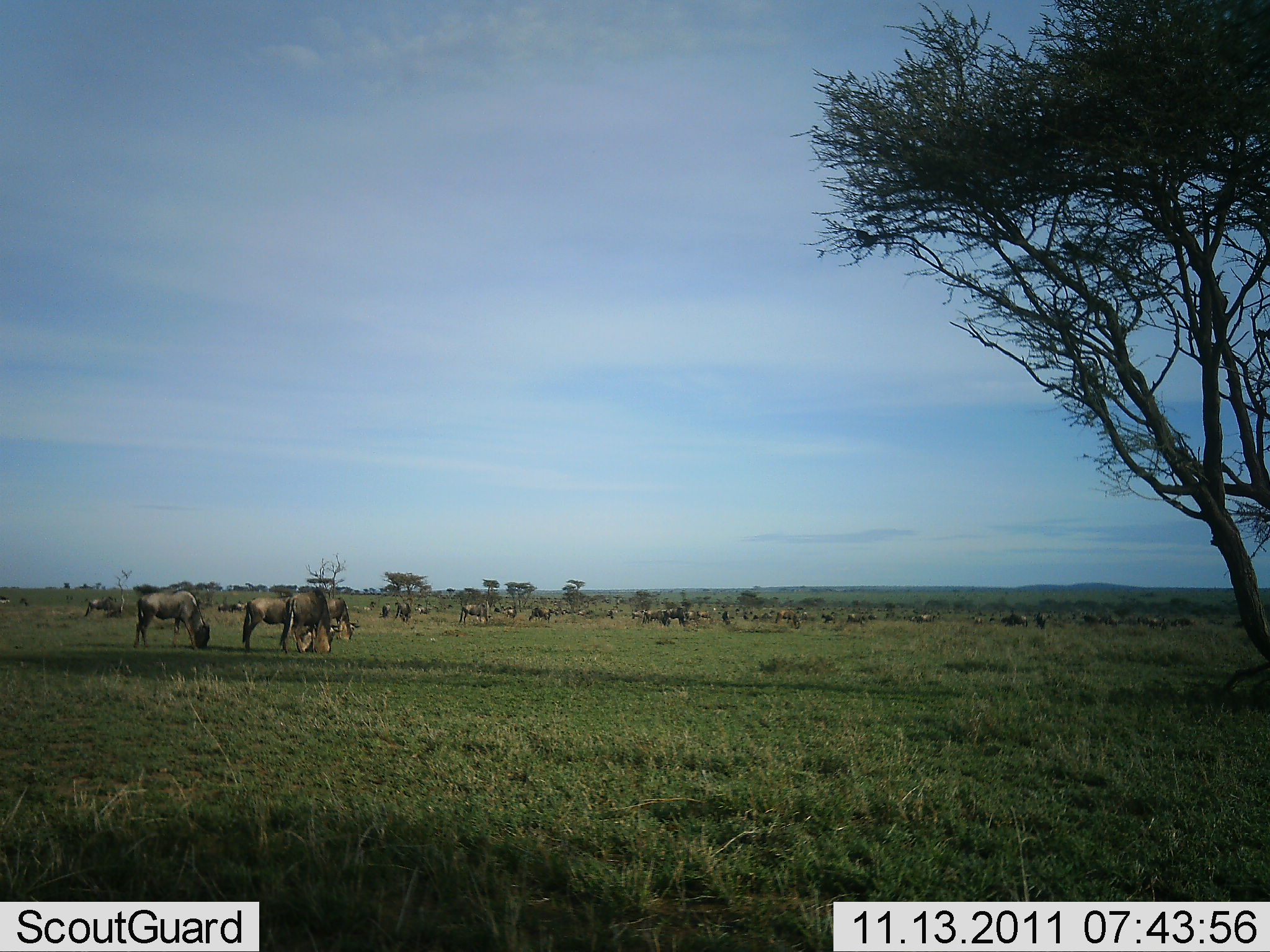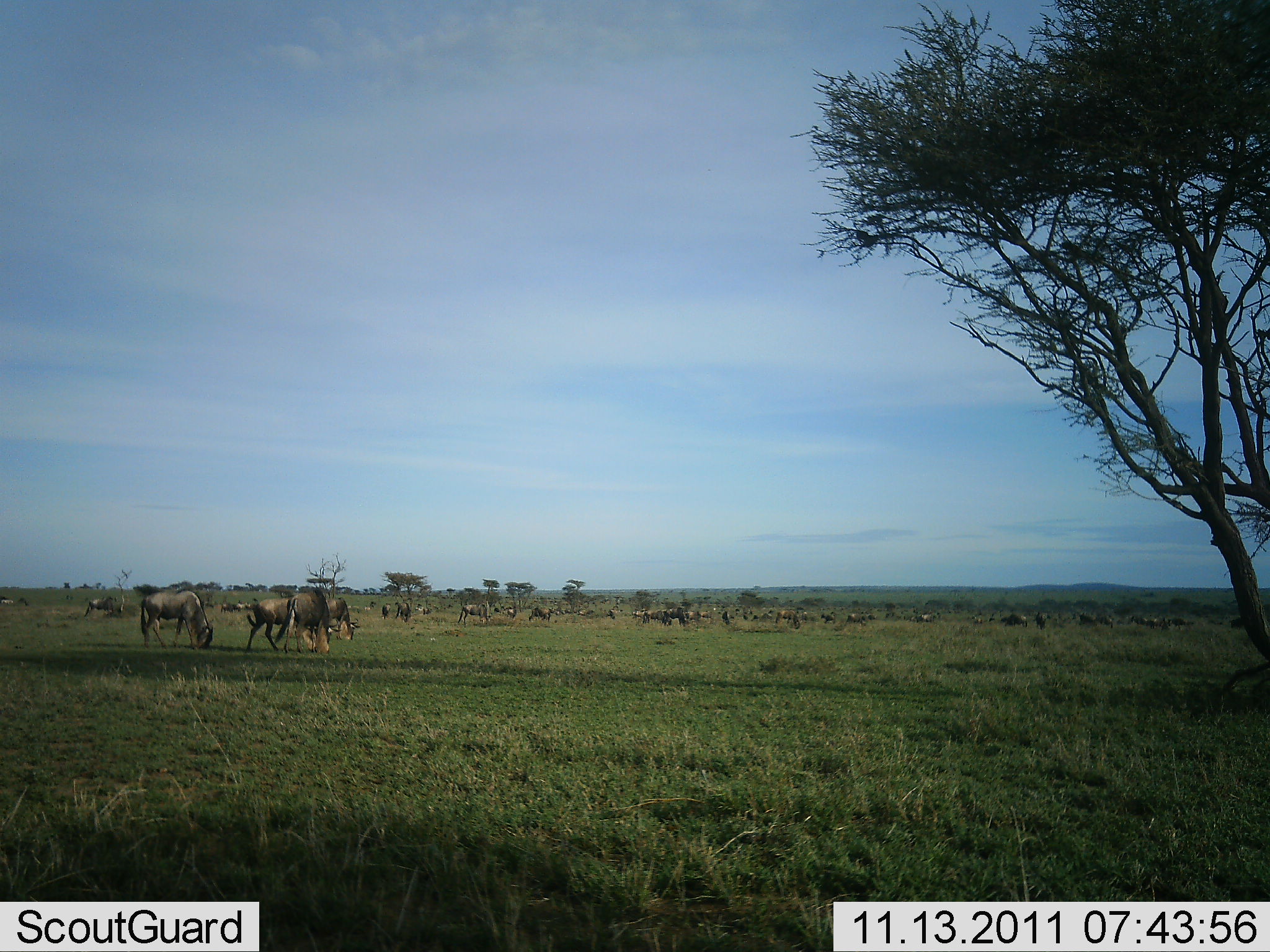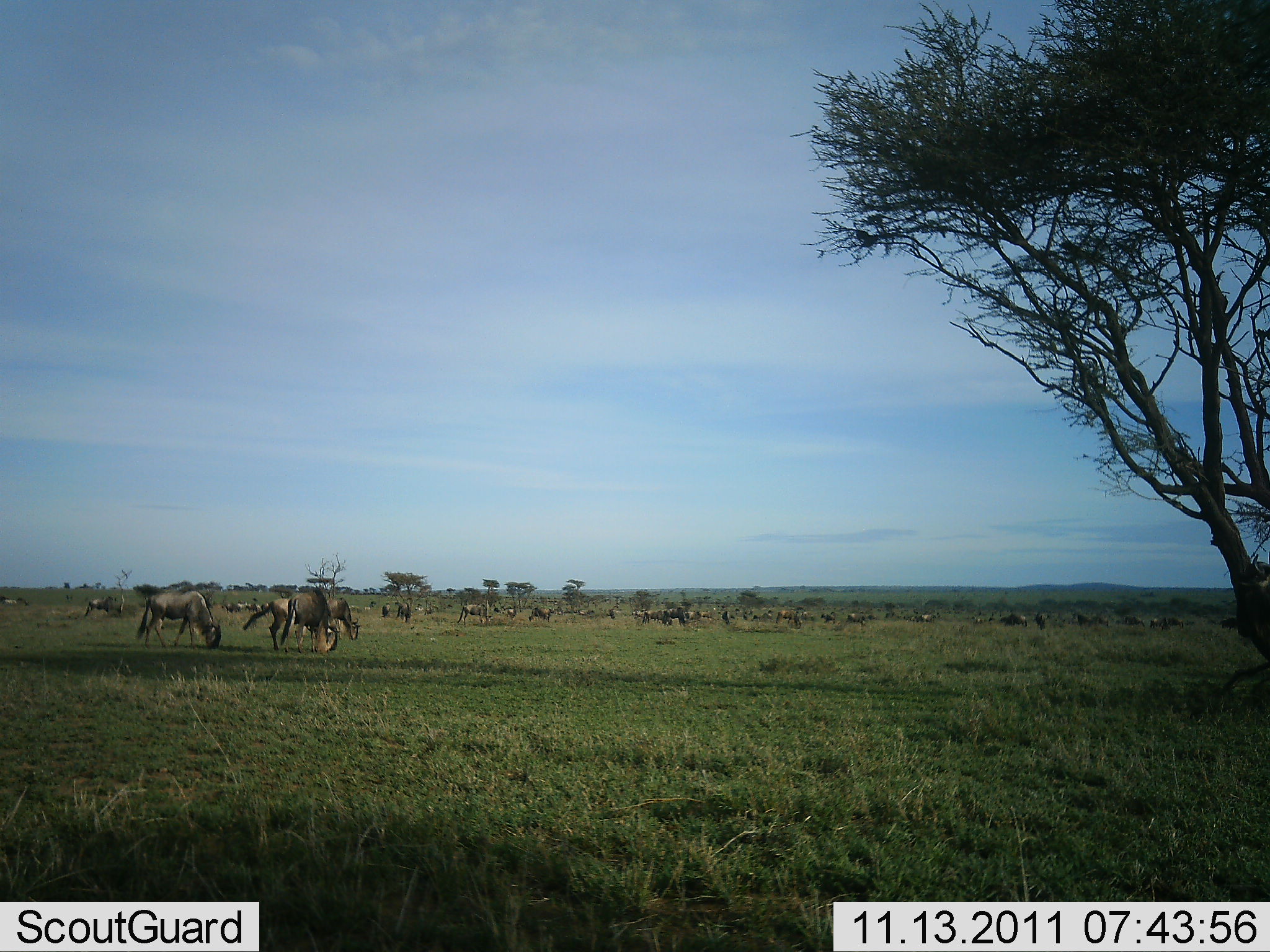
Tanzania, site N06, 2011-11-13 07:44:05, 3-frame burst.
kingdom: Animalia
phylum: Chordata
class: Mammalia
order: Artiodactyla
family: Bovidae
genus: Connochaetes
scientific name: Connochaetes taurinus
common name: blue wildebeest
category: wildebeest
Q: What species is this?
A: Wildebeest (blue wildebeest) (Connochaetes taurinus).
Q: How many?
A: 11-50.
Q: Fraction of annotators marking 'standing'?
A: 40%.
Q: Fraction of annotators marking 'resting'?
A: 10%.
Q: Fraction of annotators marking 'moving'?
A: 30%.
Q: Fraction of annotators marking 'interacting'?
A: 0%.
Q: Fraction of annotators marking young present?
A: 0%.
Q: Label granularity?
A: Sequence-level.